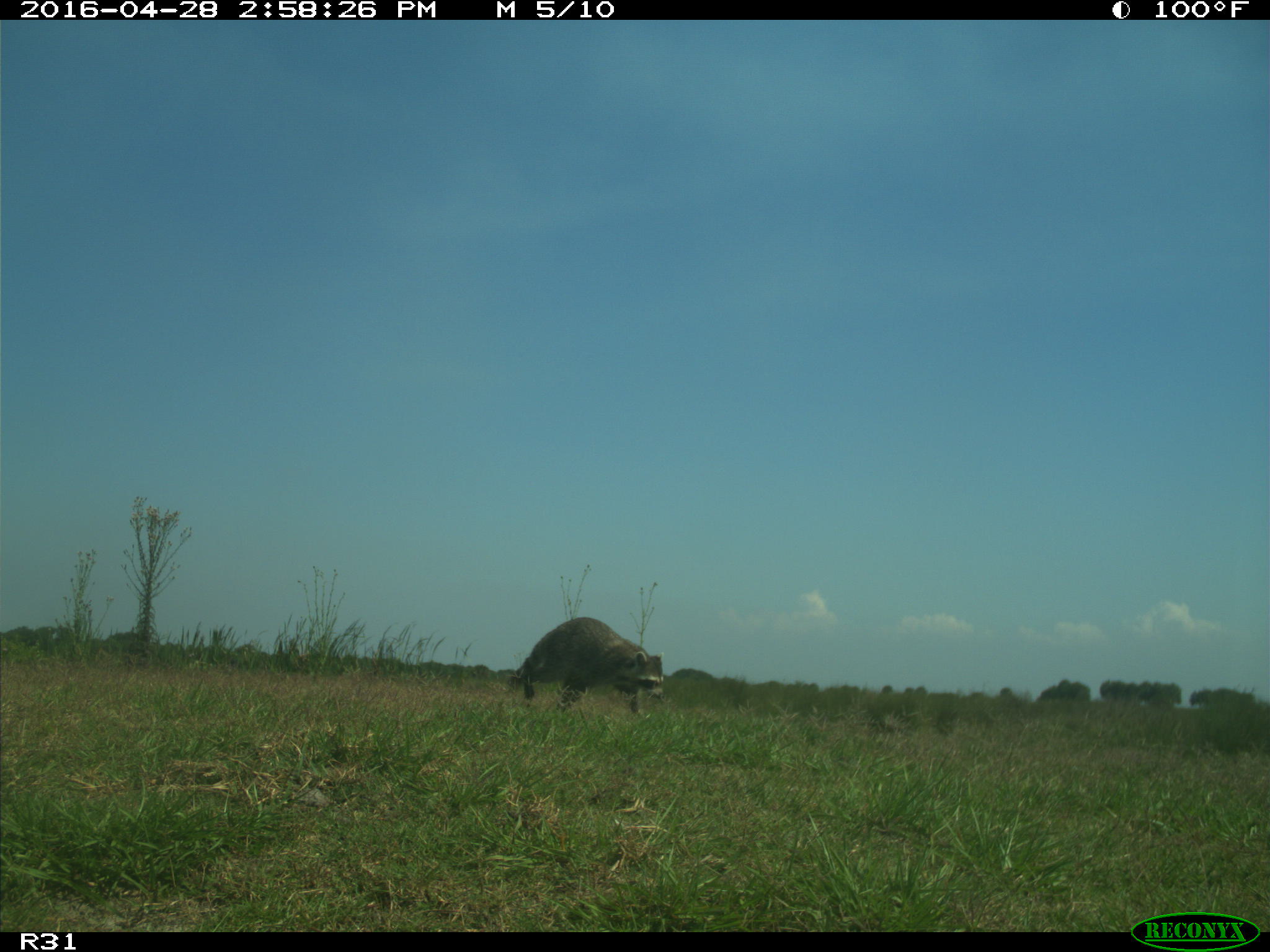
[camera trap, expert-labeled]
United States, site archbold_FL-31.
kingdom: Animalia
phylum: Chordata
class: Mammalia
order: Carnivora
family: Procyonidae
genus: Procyon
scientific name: Procyon lotor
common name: common raccoon